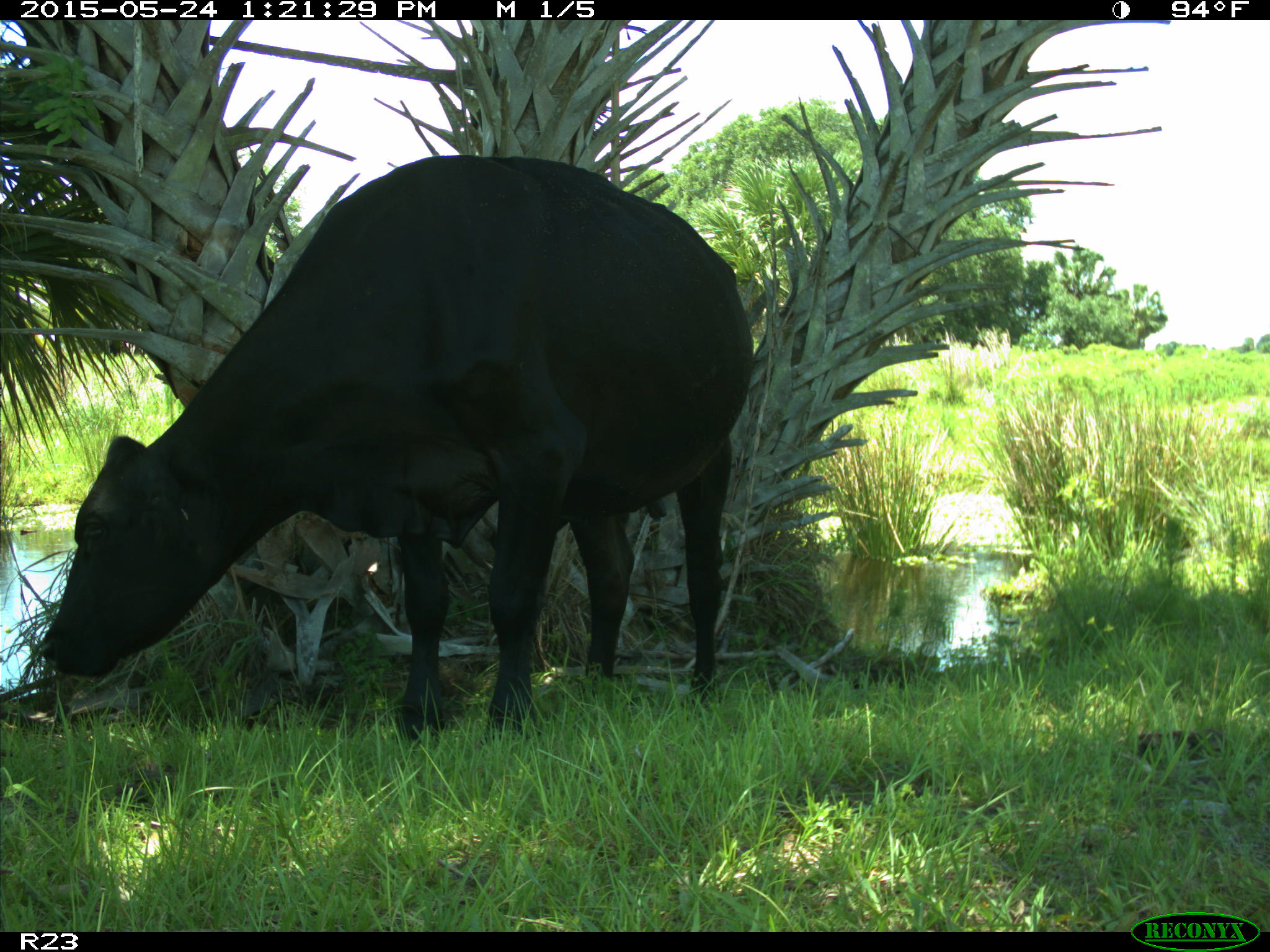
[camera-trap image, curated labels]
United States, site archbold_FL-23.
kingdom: Animalia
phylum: Chordata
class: Mammalia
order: Artiodactyla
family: Bovidae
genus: Bos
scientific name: Bos taurus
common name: domestic cow